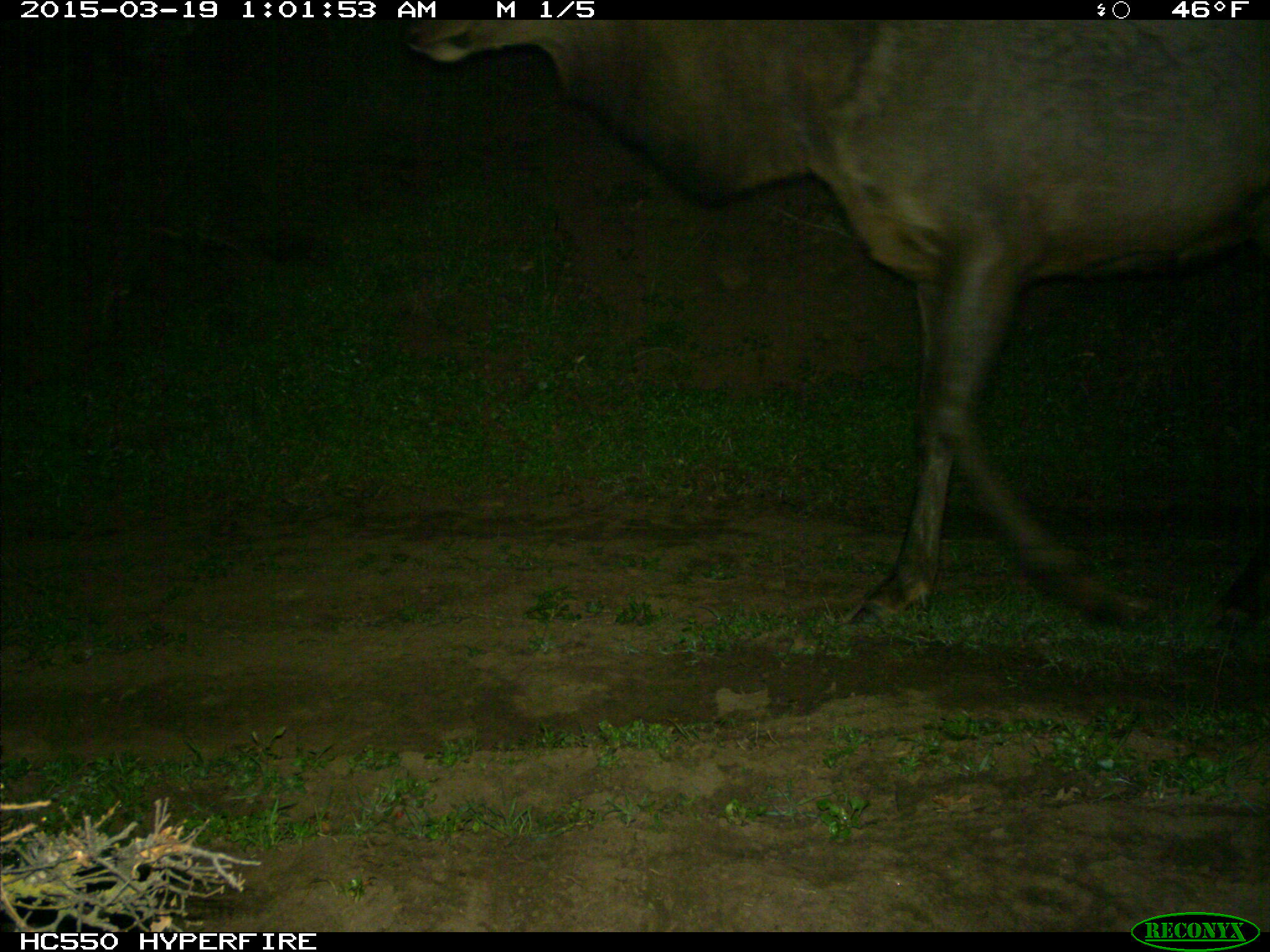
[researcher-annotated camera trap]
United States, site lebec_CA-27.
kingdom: Animalia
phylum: Chordata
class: Mammalia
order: Artiodactyla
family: Cervidae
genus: Cervus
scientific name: Cervus canadensis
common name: elk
Cervus canadensis (elk).